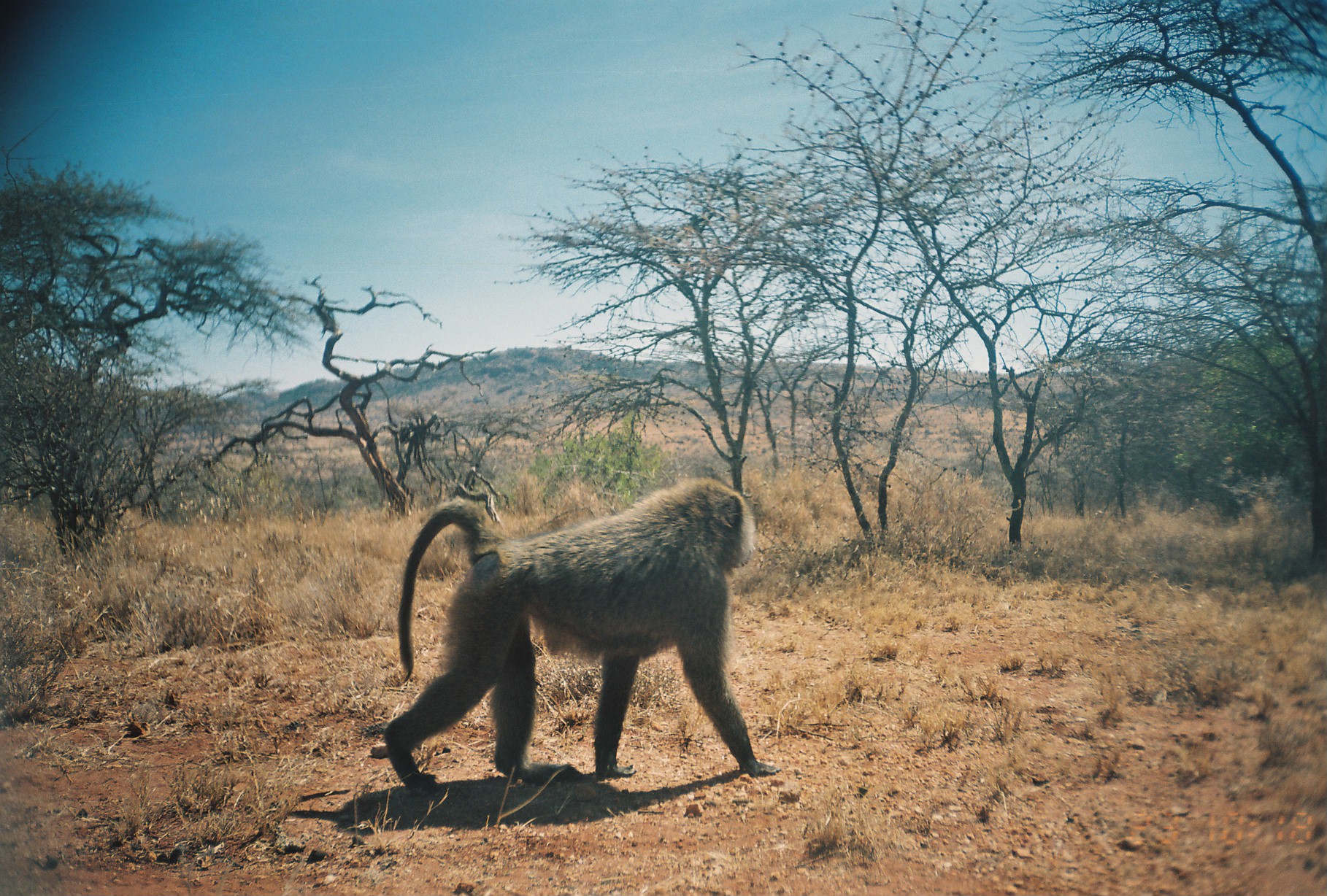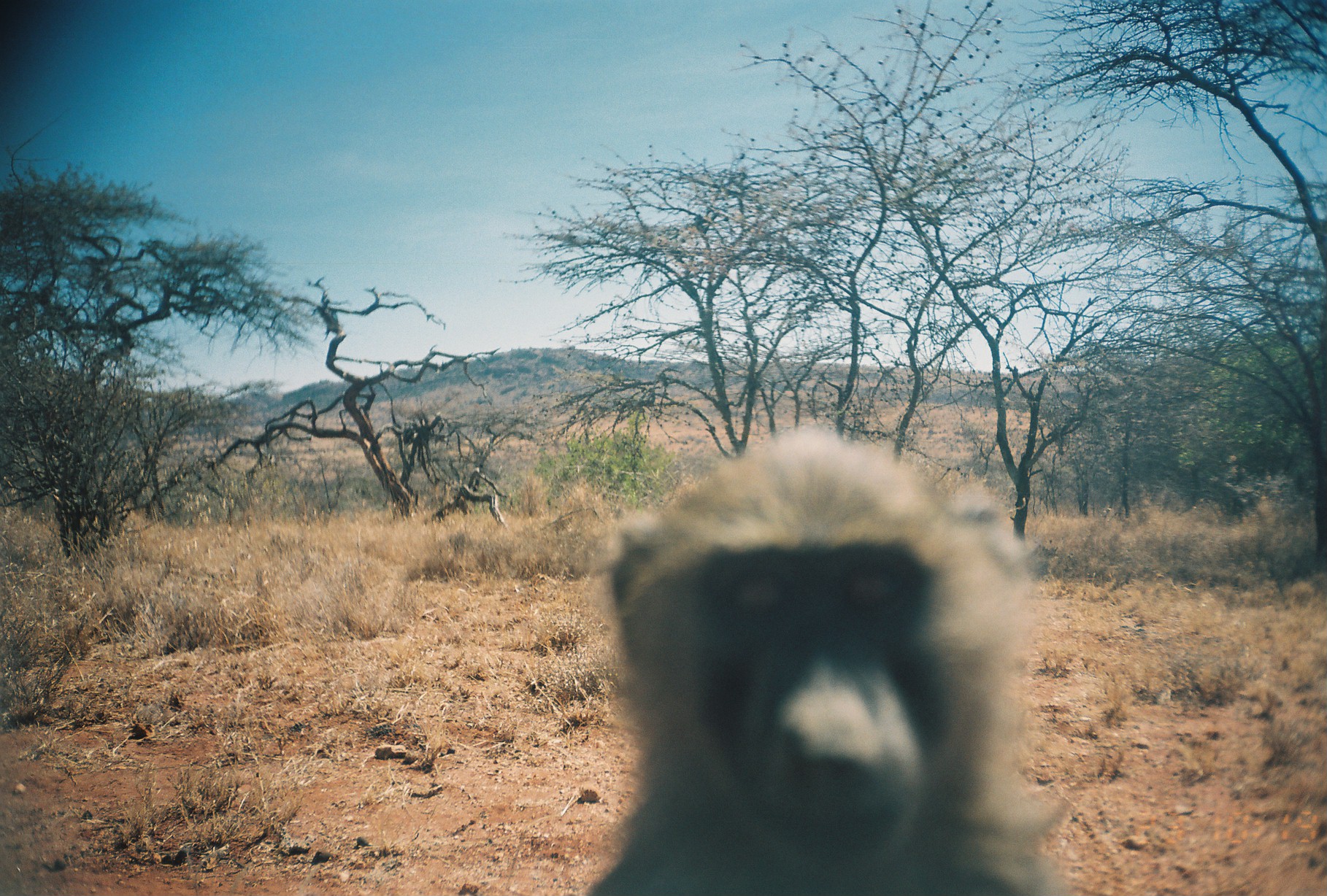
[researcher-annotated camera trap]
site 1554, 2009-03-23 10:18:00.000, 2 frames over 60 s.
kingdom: Animalia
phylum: Chordata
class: Mammalia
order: Primates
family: Cercopithecidae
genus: Papio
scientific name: Papio anubis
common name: olive baboon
Papio anubis (olive baboon), count 1.